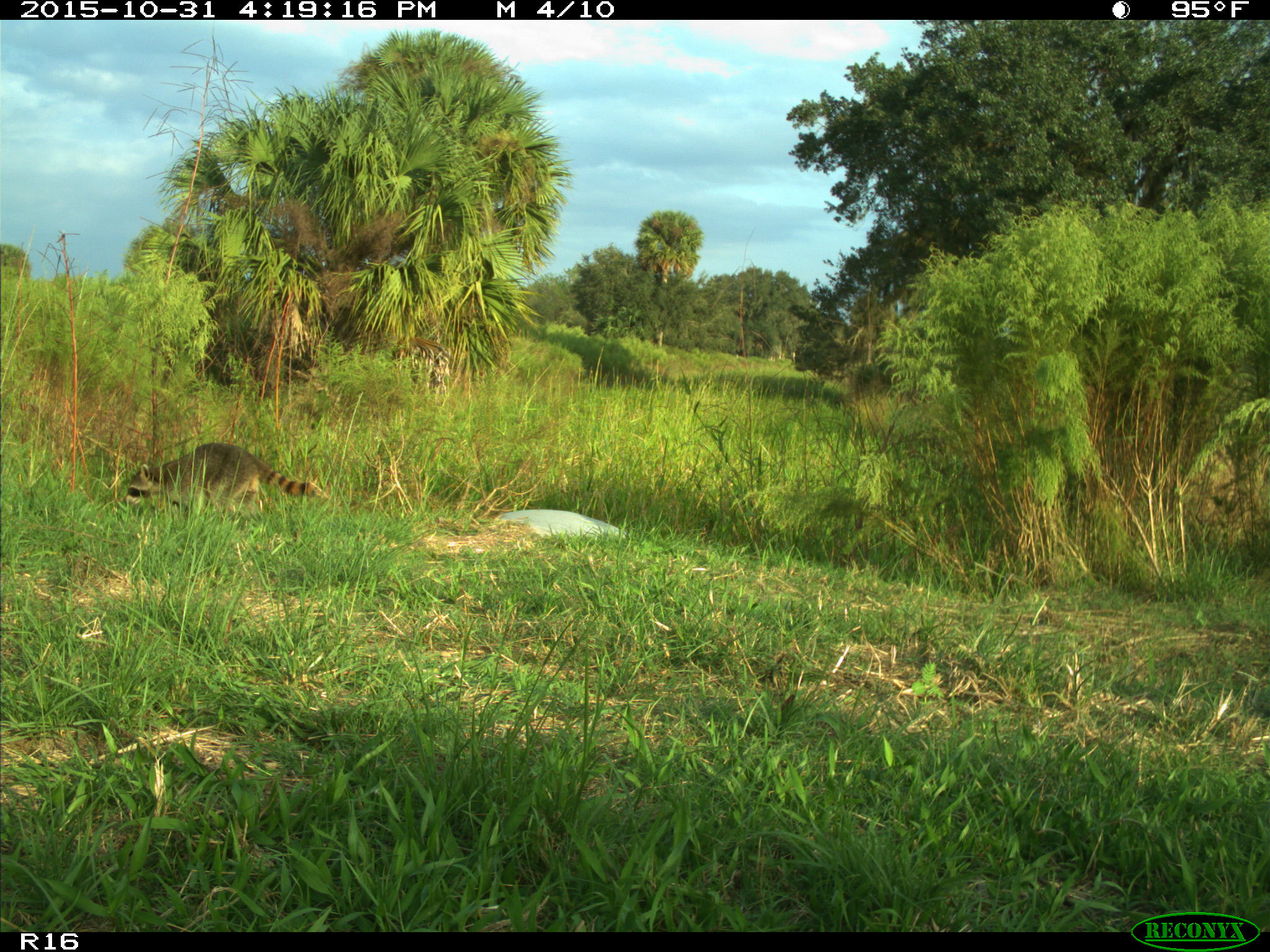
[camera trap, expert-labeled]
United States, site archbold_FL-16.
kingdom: Animalia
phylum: Chordata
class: Mammalia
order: Carnivora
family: Procyonidae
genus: Procyon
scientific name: Procyon lotor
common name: common raccoon